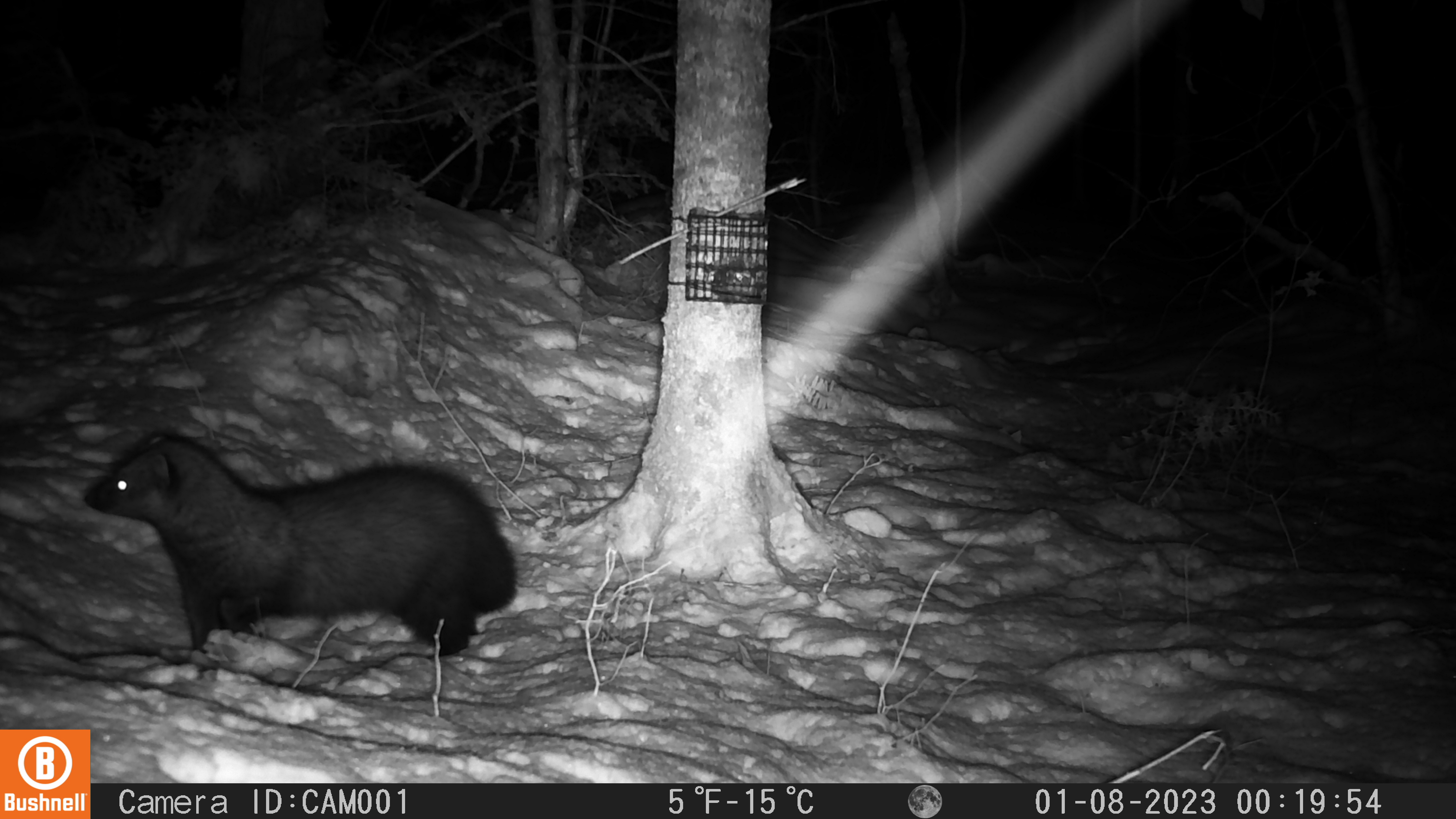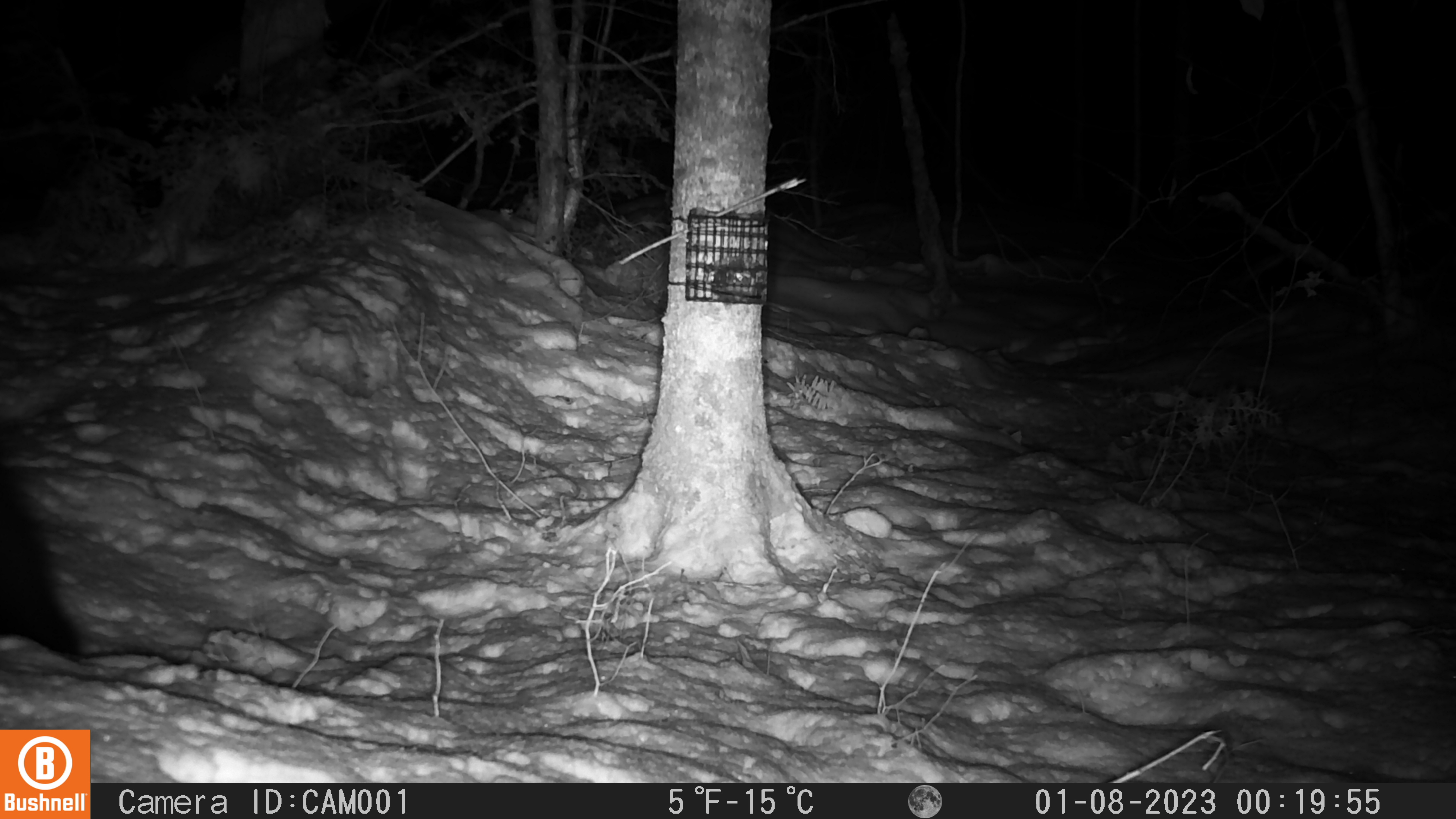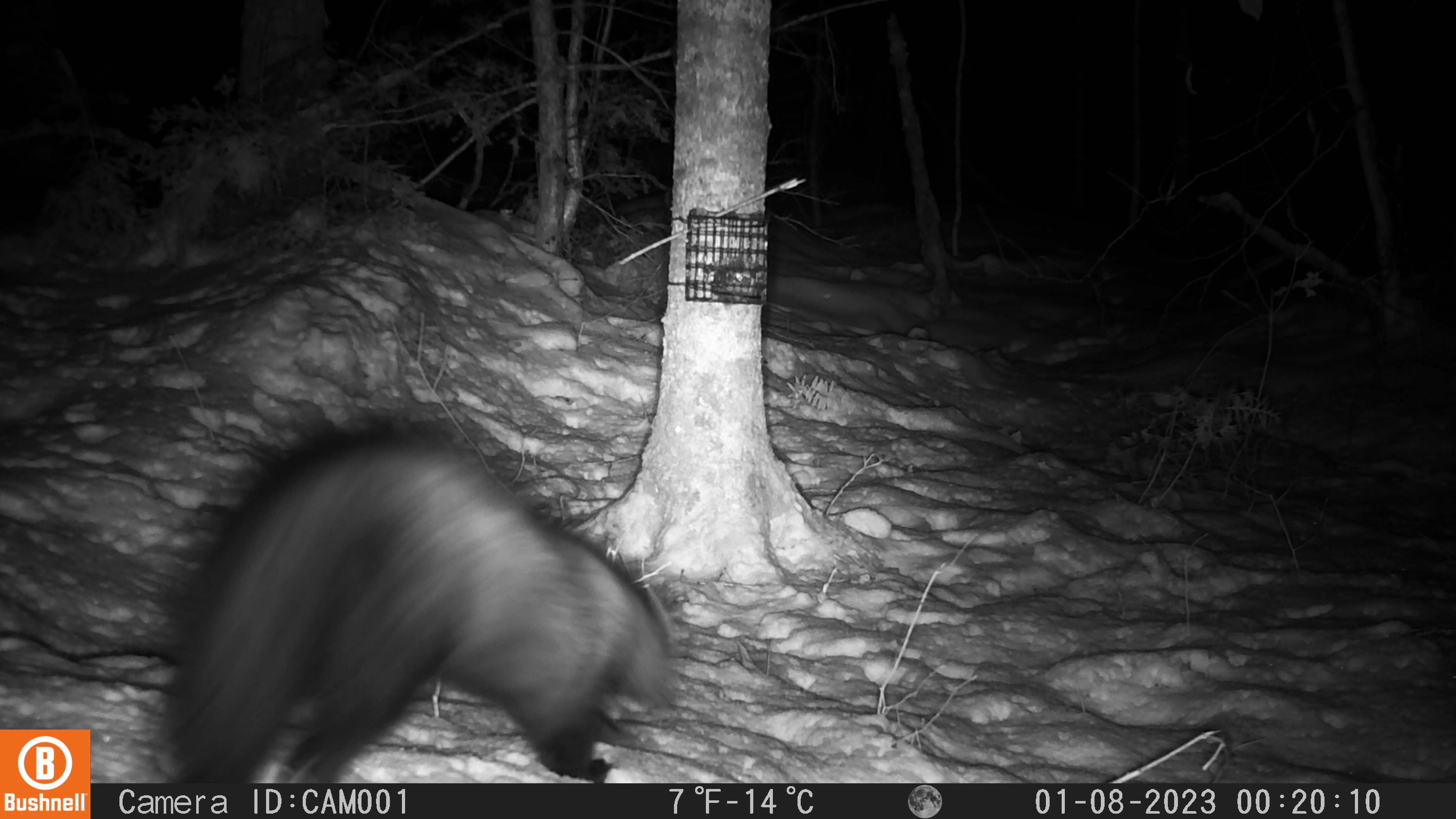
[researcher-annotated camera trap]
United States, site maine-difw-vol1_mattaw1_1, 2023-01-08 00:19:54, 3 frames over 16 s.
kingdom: Animalia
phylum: Chordata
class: Mammalia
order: Carnivora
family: Mustelidae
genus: Pekania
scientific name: Pekania pennanti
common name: fisher